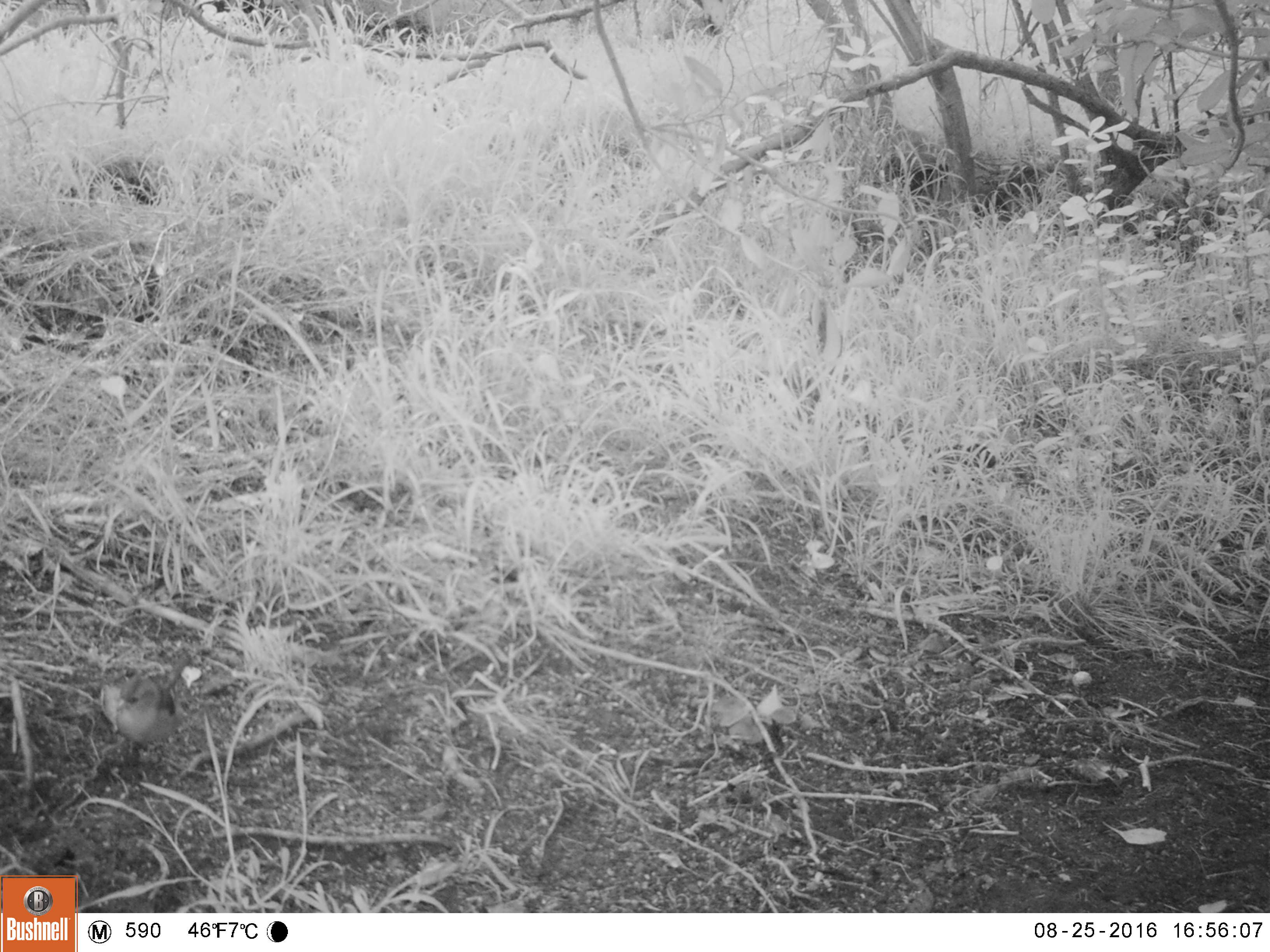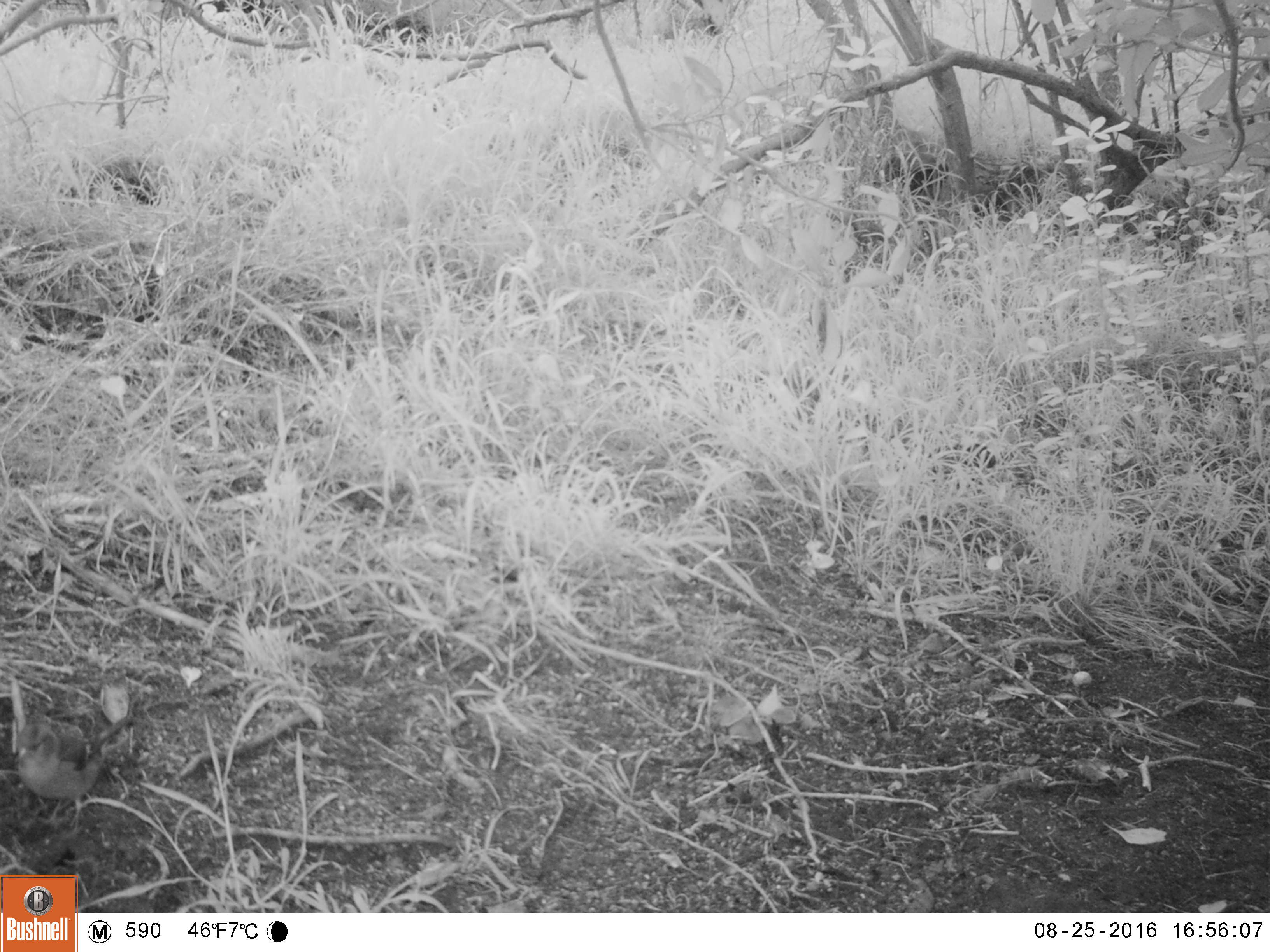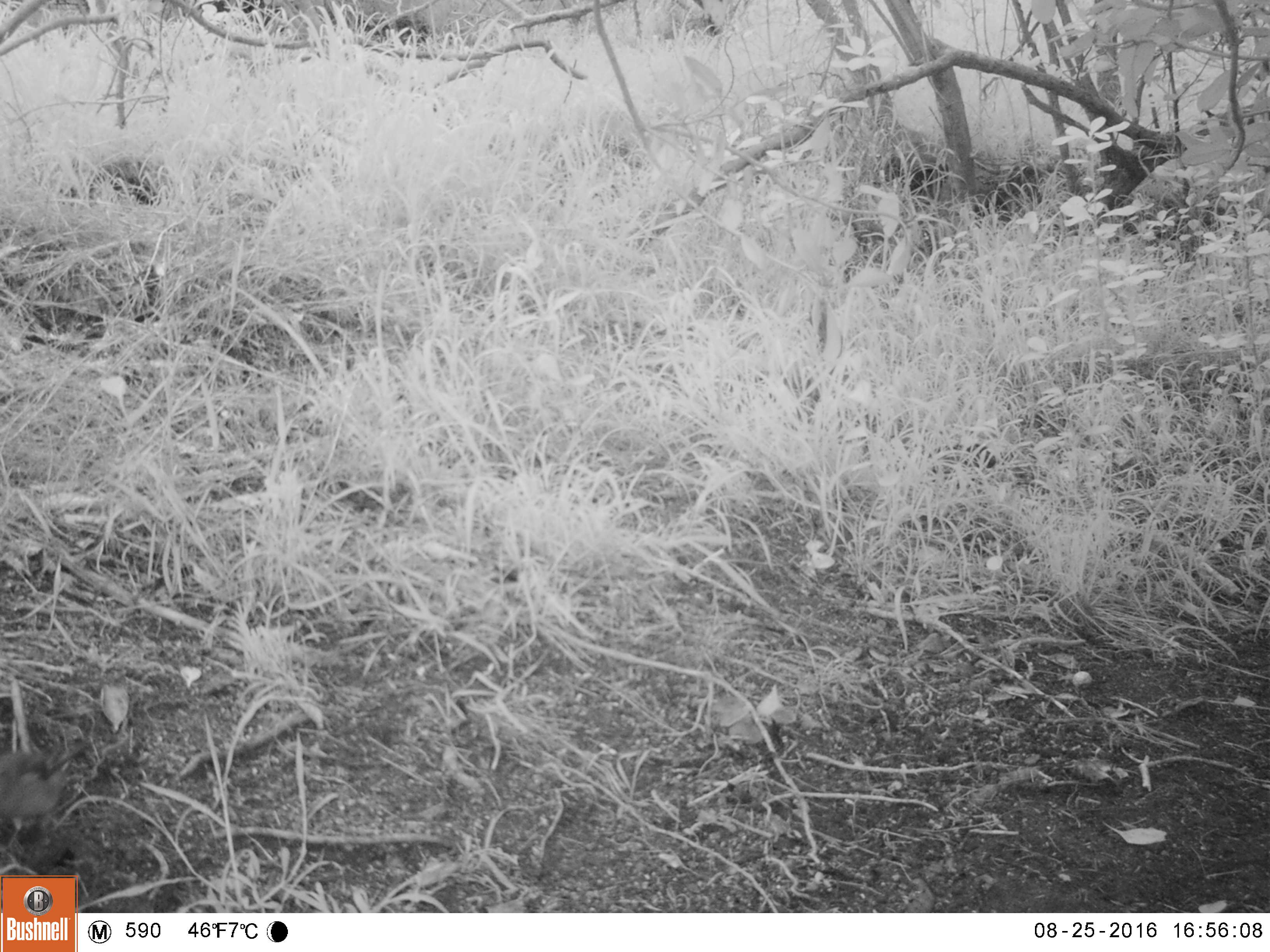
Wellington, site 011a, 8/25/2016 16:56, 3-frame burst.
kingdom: Animalia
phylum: Chordata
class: Aves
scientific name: Aves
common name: bird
Bird (Aves).